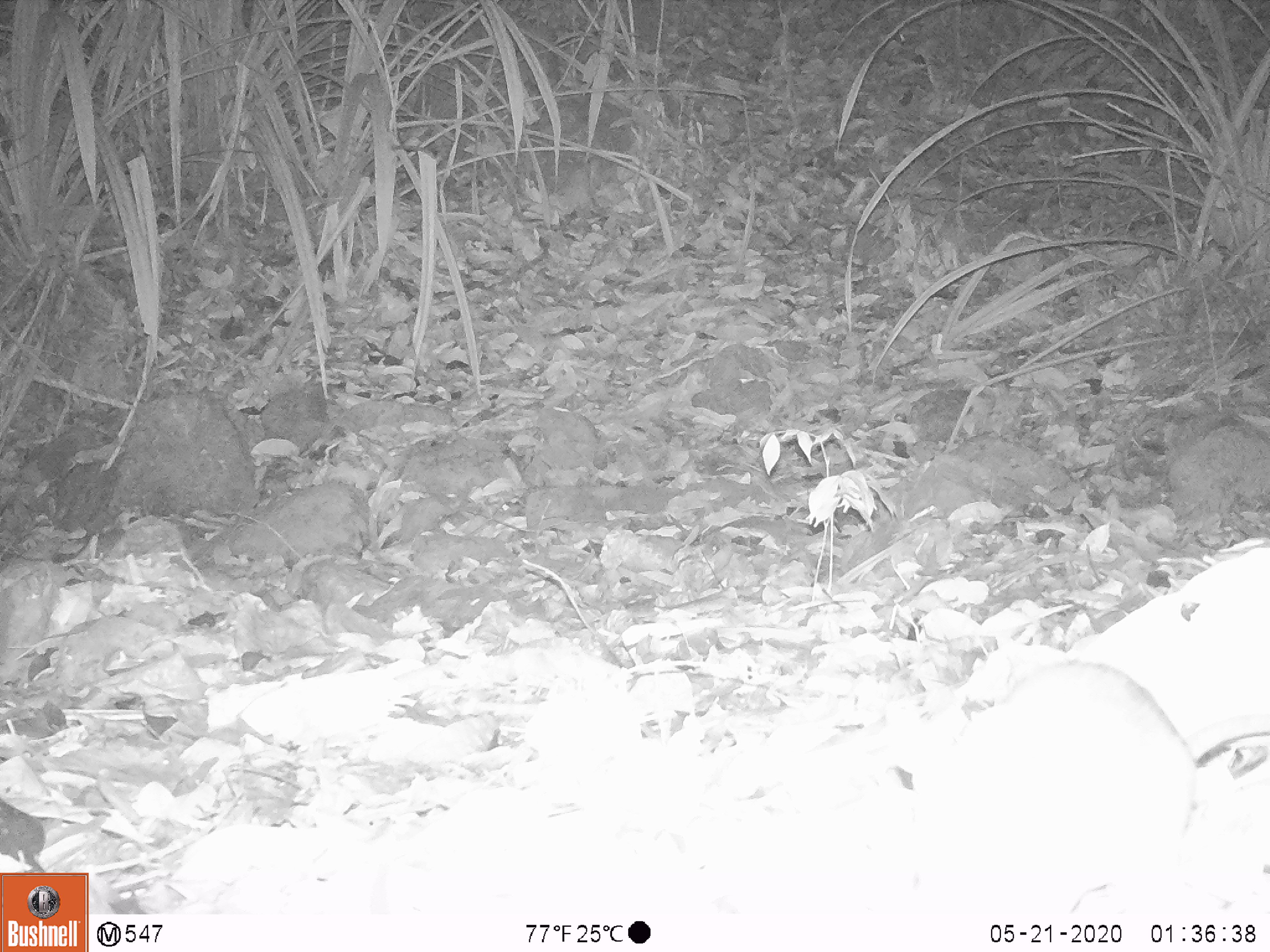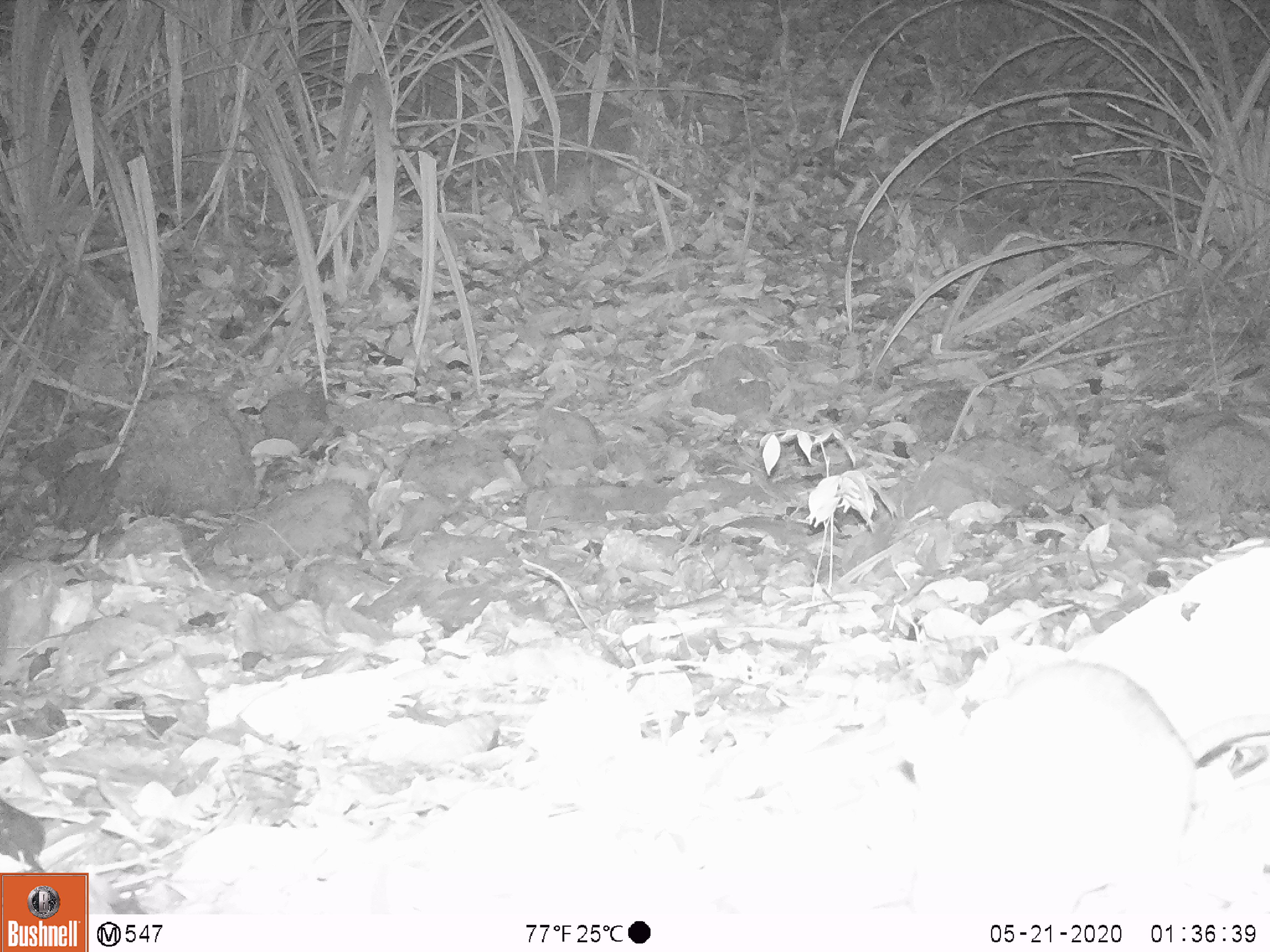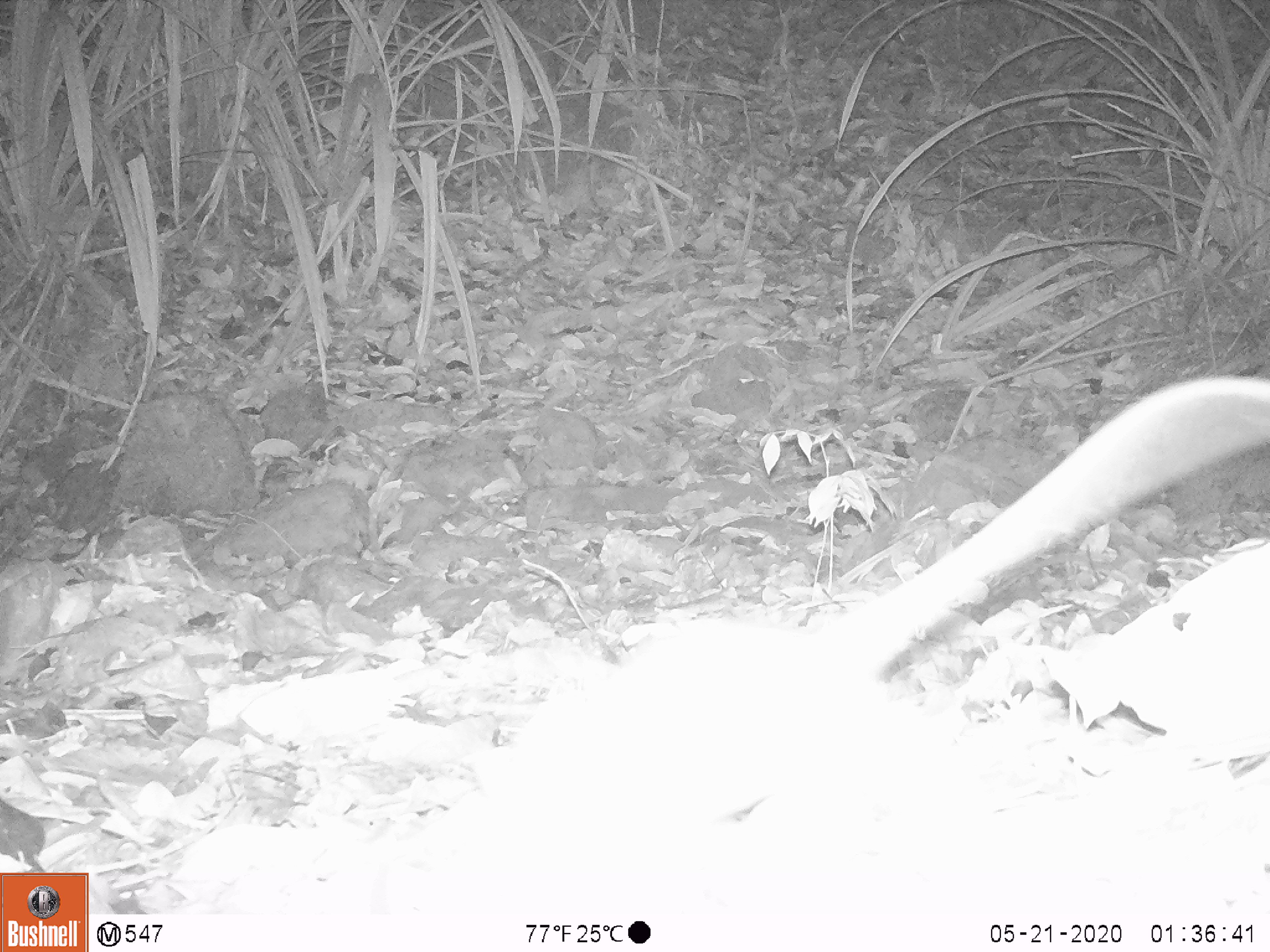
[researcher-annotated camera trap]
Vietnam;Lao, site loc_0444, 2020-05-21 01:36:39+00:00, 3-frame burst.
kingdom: Animalia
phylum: Chordata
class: Mammalia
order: Rodentia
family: Muridae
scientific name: Muridae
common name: old-world mice and rats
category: unidentified murid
Unidentified murid (old-world mice and rats) (Muridae). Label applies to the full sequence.